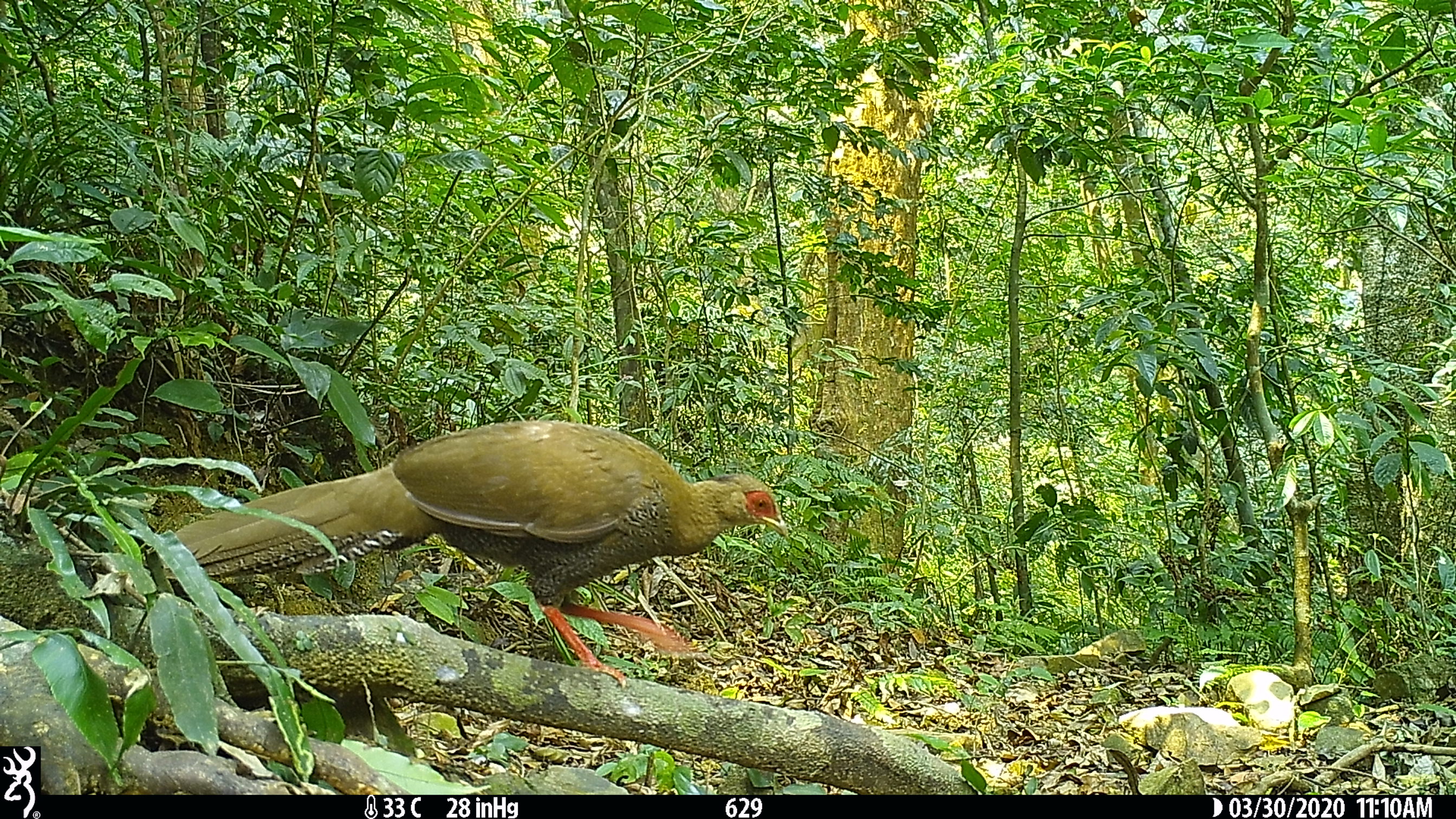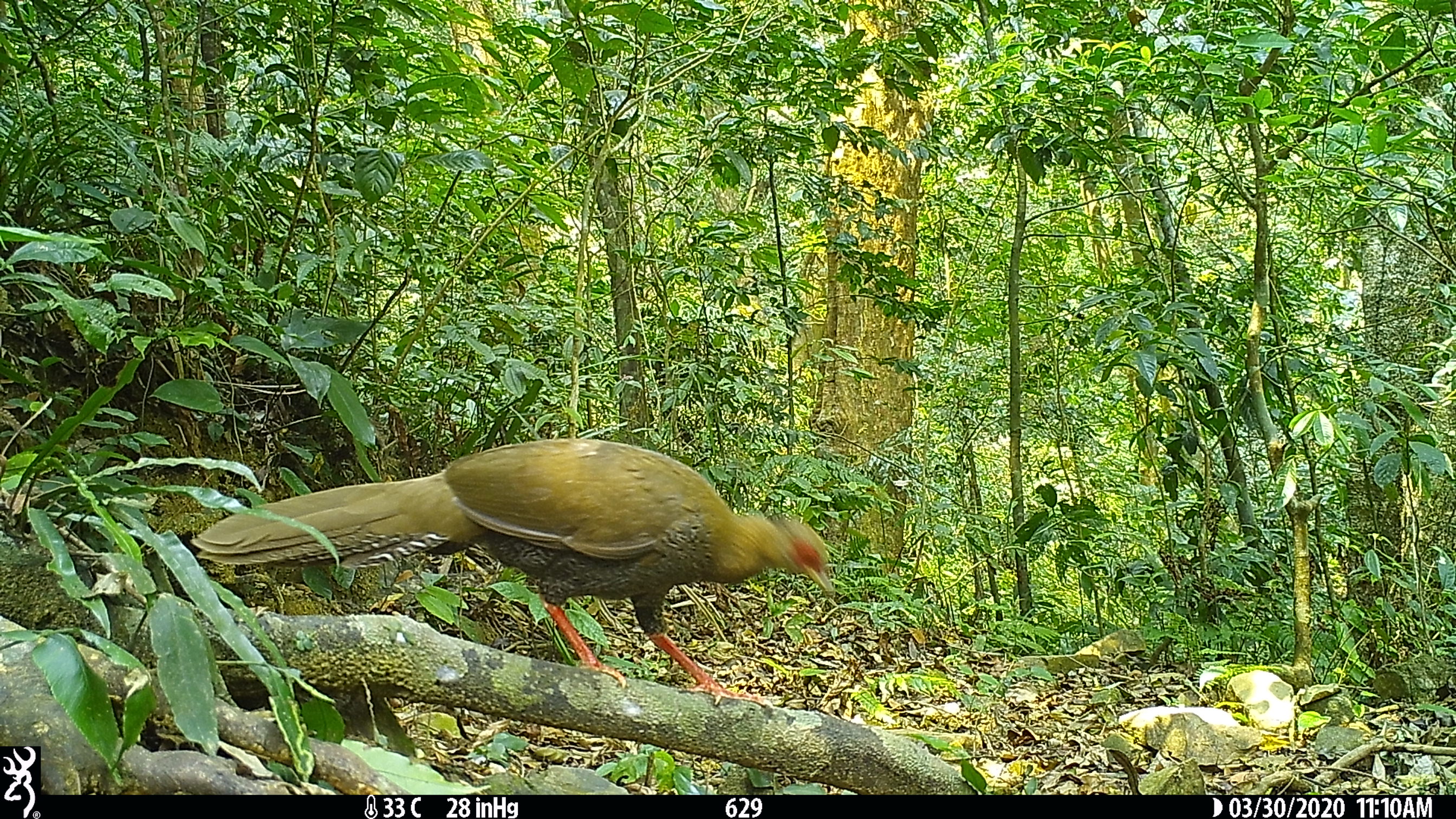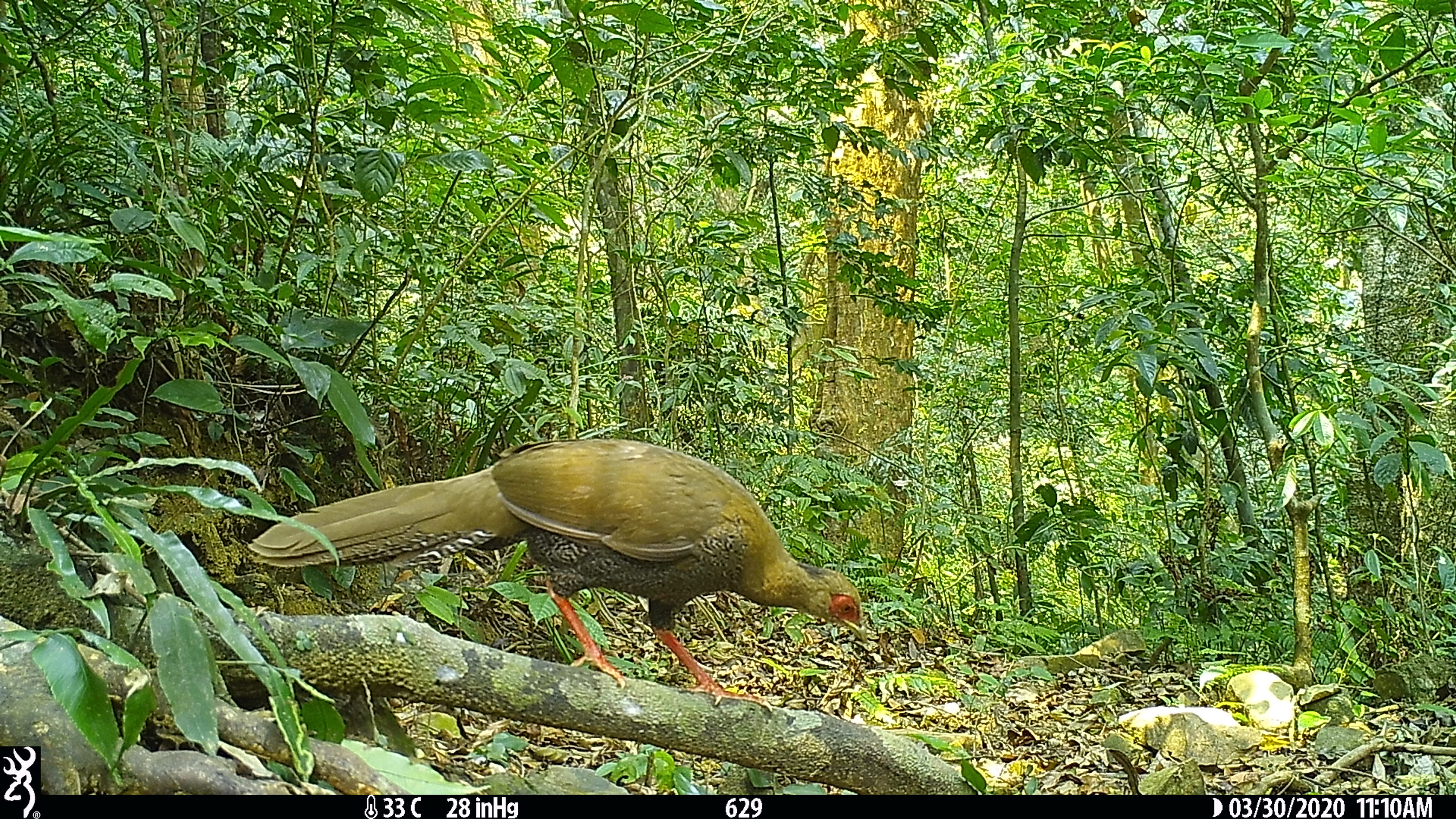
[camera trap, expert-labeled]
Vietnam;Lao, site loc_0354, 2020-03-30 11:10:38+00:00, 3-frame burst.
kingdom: Animalia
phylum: Chordata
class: Aves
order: Galliformes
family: Phasianidae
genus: Lophura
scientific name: Lophura nycthemera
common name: silver pheasant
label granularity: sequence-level